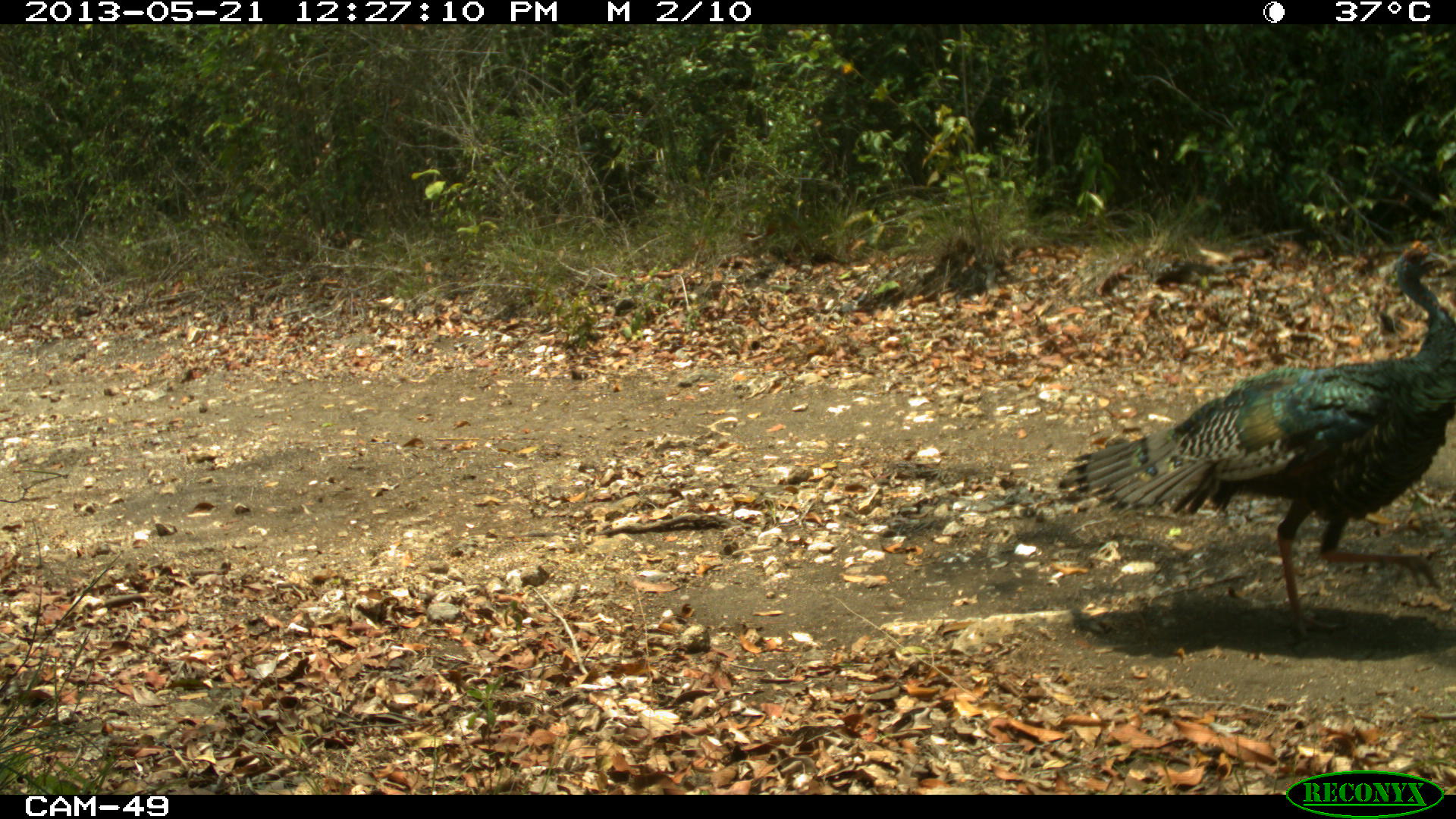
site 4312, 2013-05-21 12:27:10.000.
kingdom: Animalia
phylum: Chordata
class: Aves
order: Galliformes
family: Phasianidae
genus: Meleagris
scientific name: Meleagris ocellata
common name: ocellated turkey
Meleagris ocellata (ocellated turkey), count 1, sex male.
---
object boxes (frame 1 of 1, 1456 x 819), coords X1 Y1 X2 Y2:
meleagris ocellata: 1054 237 1454 647